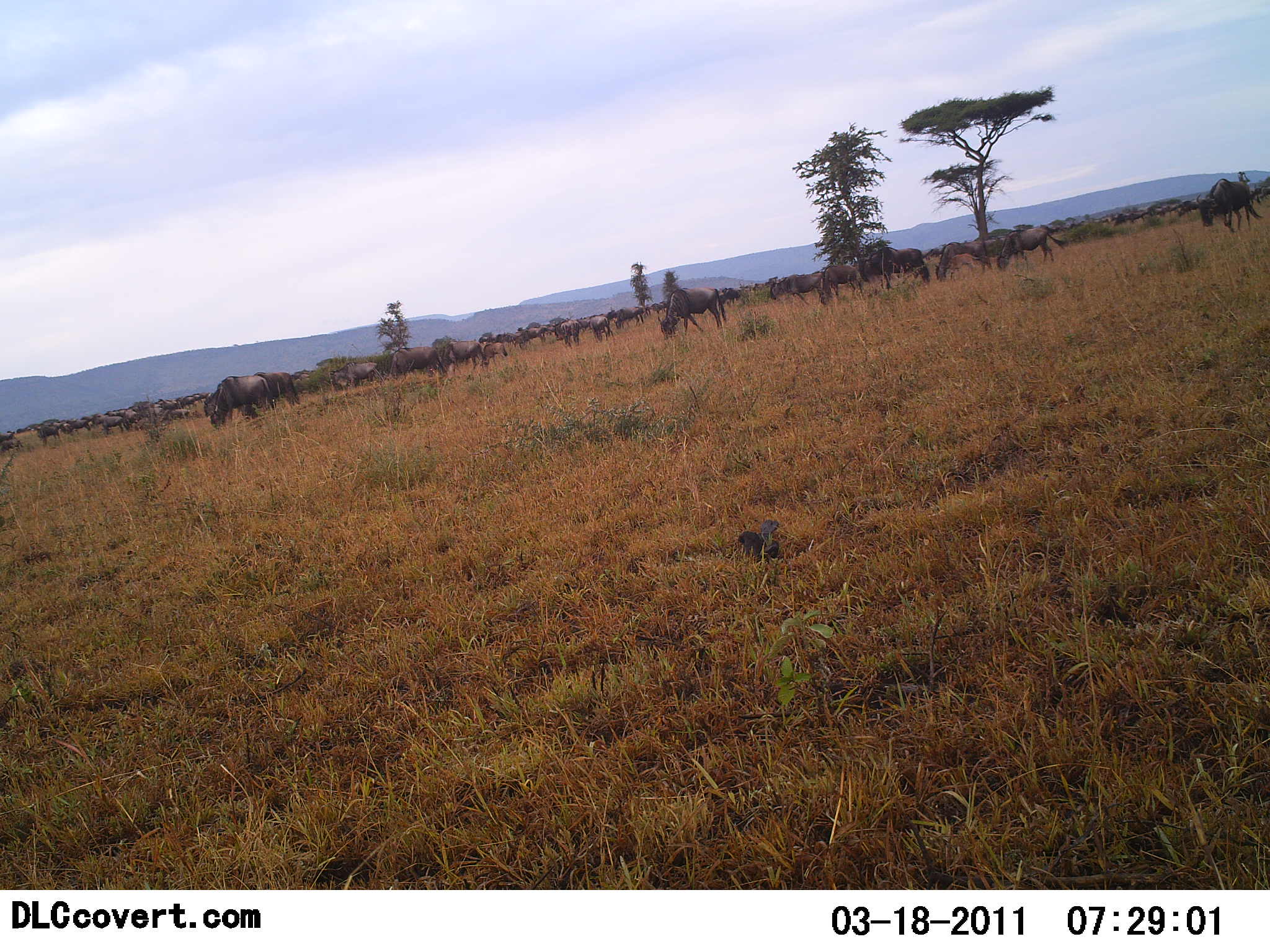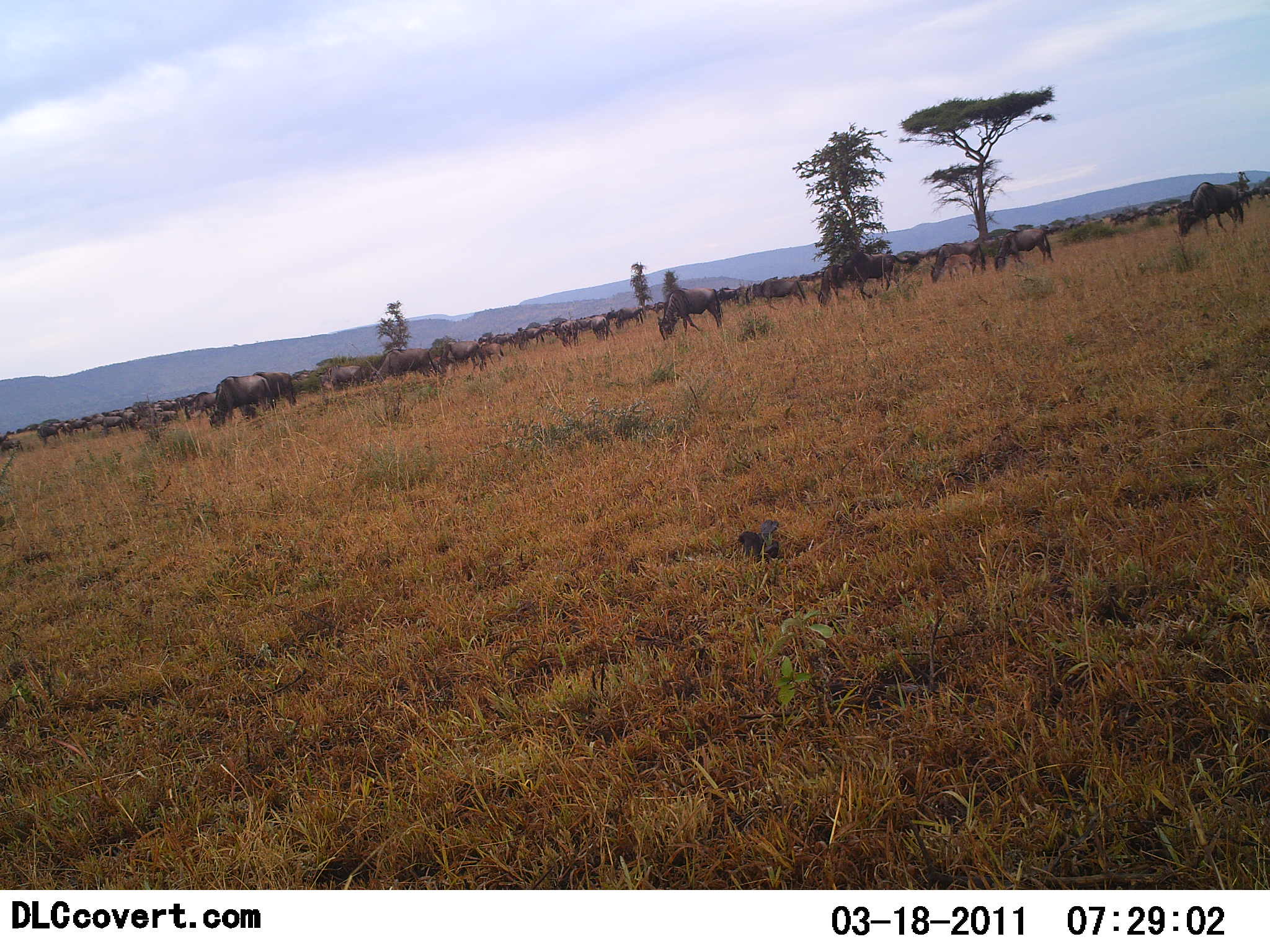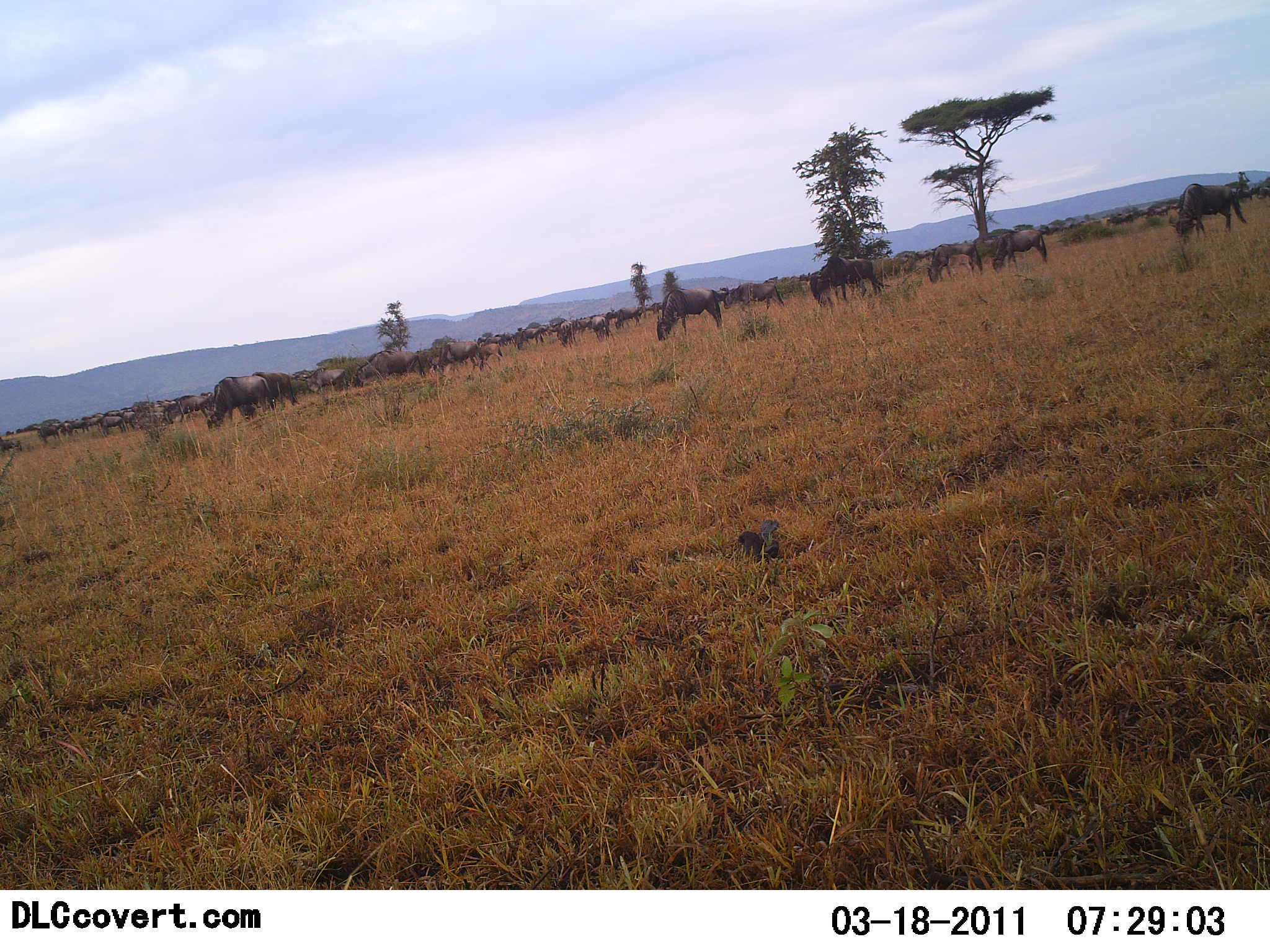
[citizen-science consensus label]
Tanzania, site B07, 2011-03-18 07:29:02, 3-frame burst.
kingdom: Animalia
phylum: Chordata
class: Mammalia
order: Artiodactyla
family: Bovidae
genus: Connochaetes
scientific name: Connochaetes taurinus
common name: blue wildebeest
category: wildebeest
Wildebeest (blue wildebeest) (Connochaetes taurinus), count 11-50. Behavior (volunteer vote fractions): standing 36%, resting 0%, moving 82%, interacting 0%. Young present (vote fraction): 0%. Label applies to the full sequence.